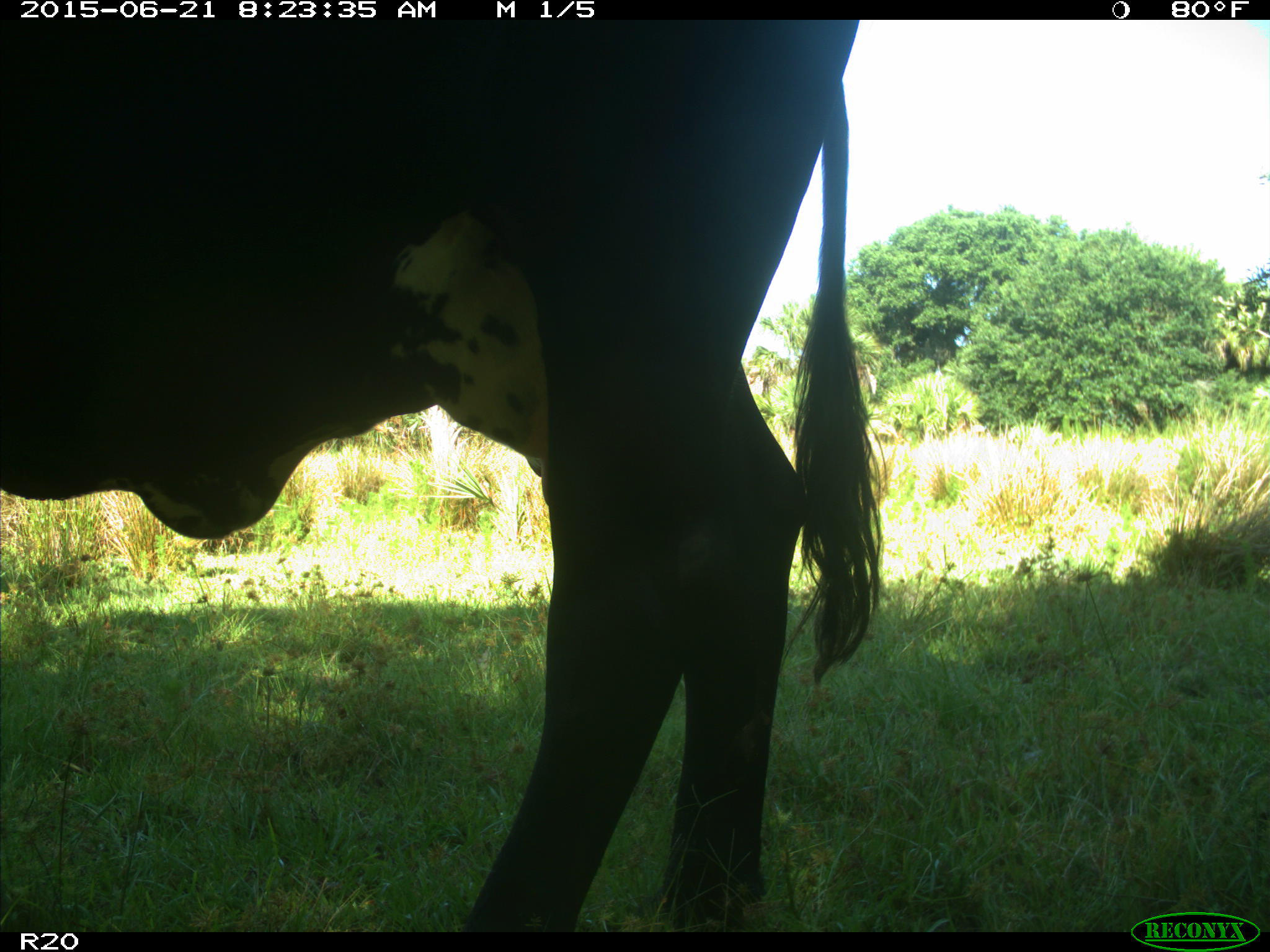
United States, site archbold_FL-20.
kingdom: Animalia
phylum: Chordata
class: Mammalia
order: Artiodactyla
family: Bovidae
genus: Bos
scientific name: Bos taurus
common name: domestic cow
Bos taurus (domestic cow).